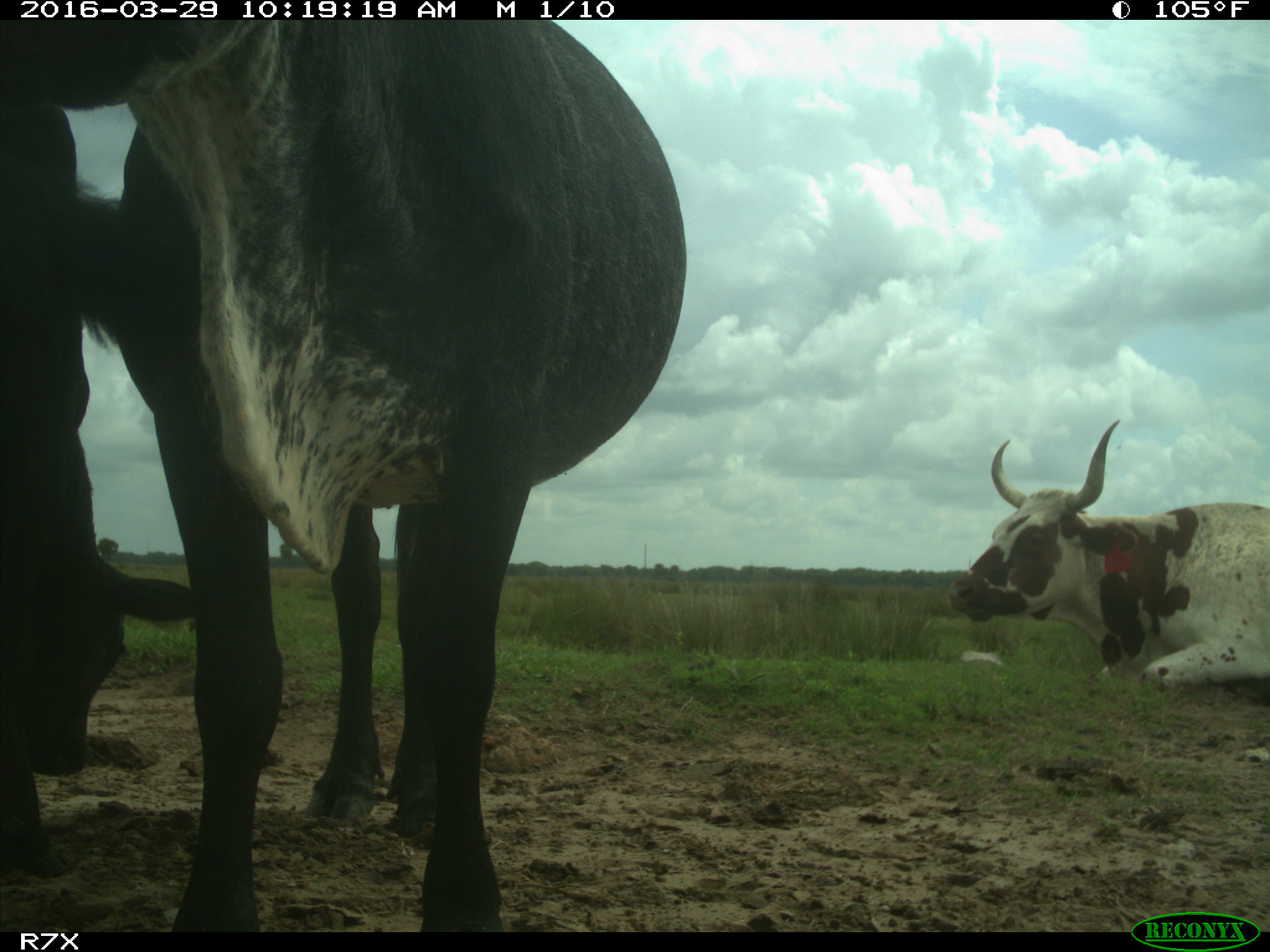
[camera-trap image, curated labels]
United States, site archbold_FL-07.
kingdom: Animalia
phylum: Chordata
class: Mammalia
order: Artiodactyla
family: Bovidae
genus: Bos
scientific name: Bos taurus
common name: domestic cow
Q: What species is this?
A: Bos taurus (domestic cow).